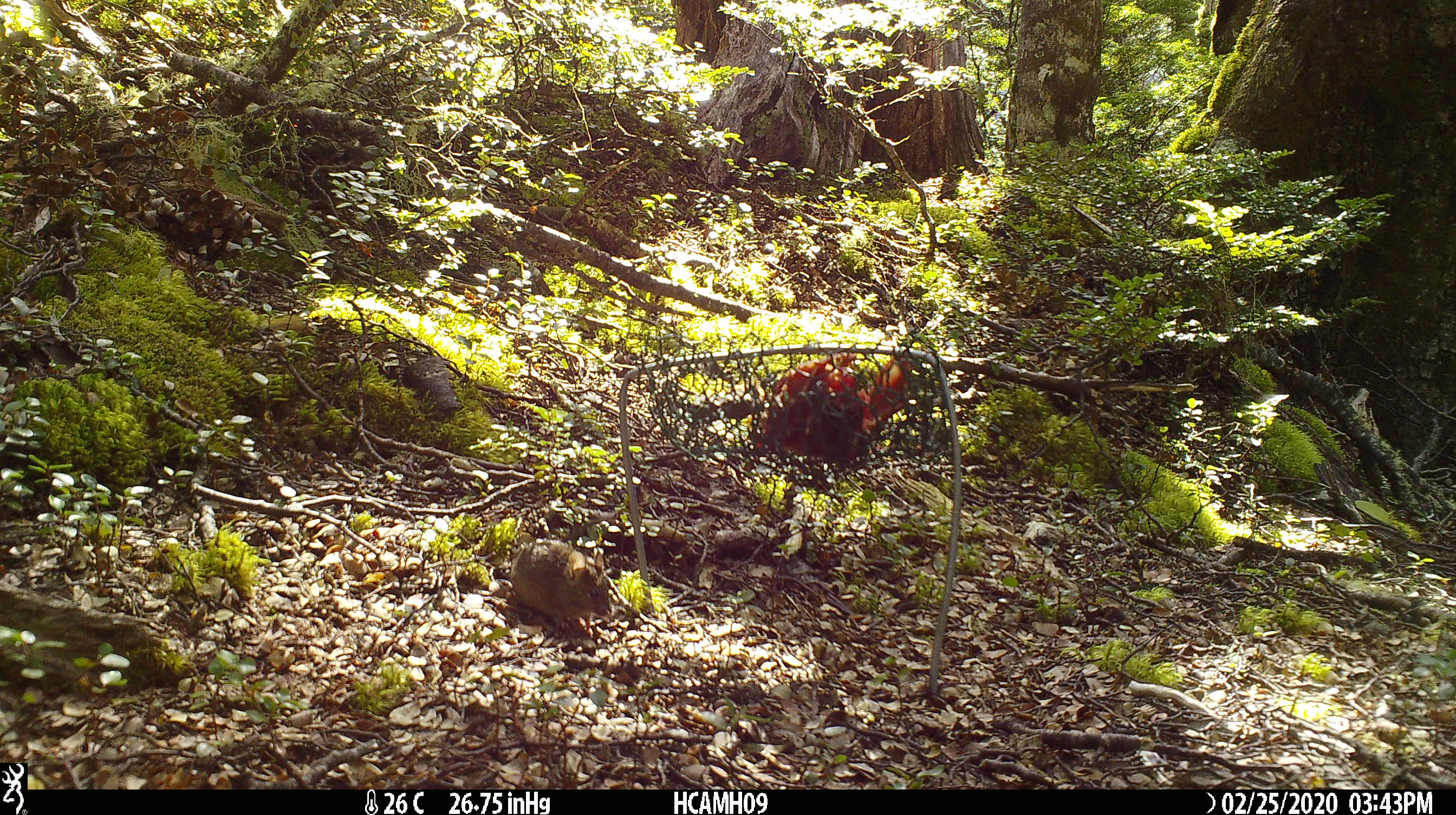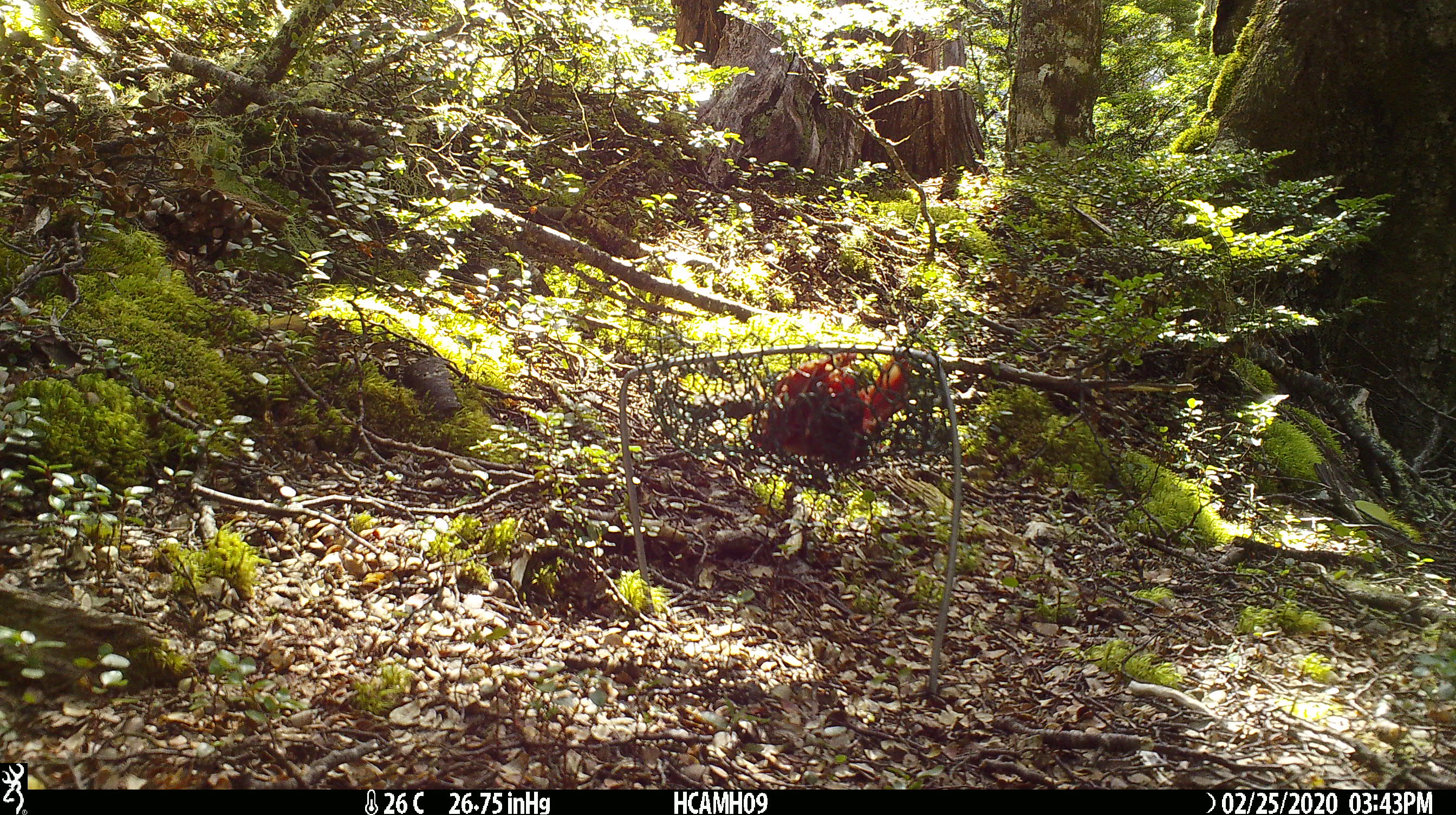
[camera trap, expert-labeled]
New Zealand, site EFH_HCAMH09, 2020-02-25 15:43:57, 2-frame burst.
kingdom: Animalia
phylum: Chordata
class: Mammalia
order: Rodentia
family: Muridae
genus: Mus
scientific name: Mus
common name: mouse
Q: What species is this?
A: Mouse (Mus).